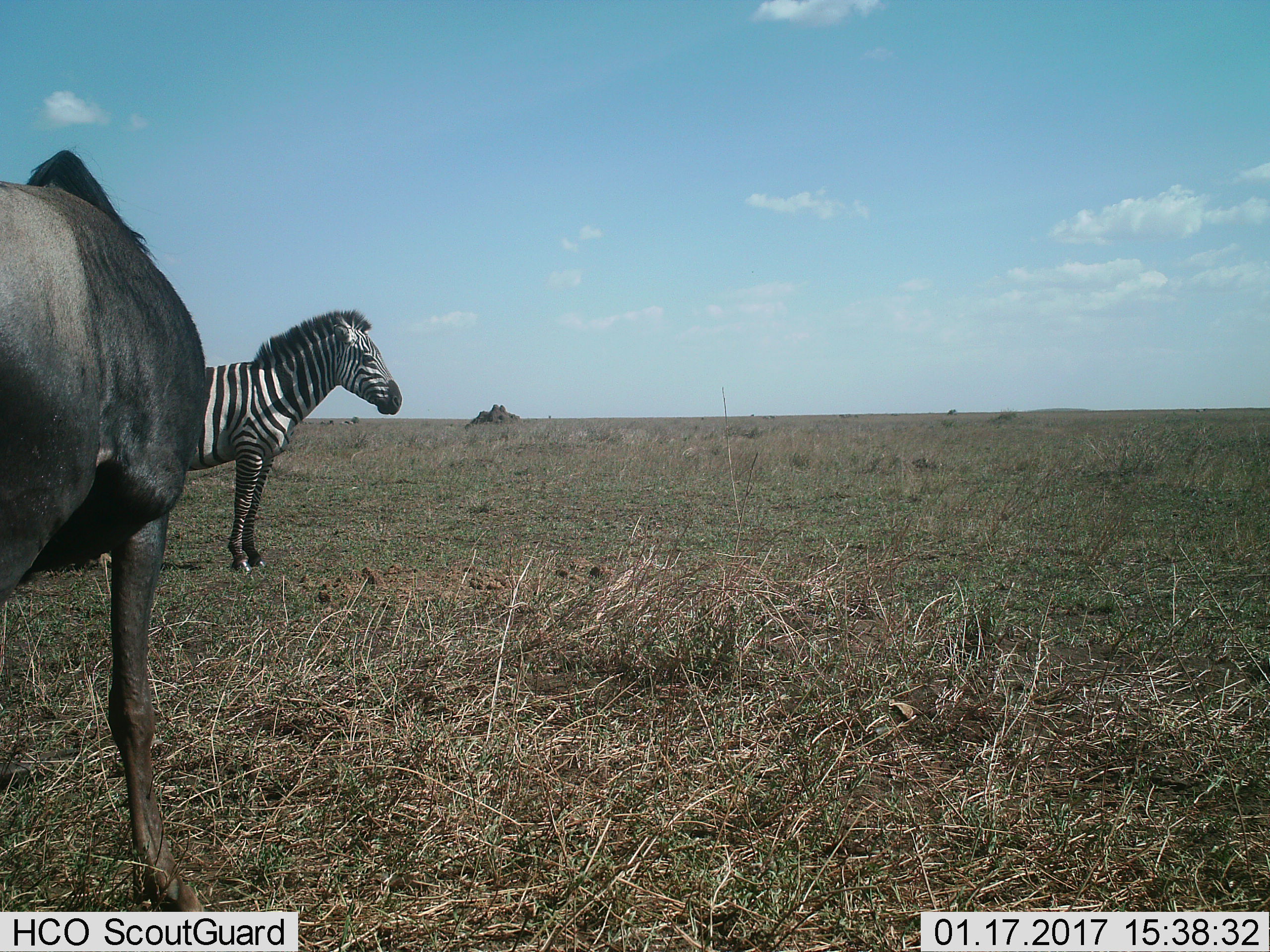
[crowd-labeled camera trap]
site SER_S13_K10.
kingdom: Animalia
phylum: Chordata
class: Mammalia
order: Artiodactyla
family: Bovidae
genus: Connochaetes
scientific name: Connochaetes taurinus taurinus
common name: blue wildebeest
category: wildebeestblue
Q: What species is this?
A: Wildebeestblue (blue wildebeest) (Connochaetes taurinus taurinus).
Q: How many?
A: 1.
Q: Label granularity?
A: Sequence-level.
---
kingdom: Animalia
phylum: Chordata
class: Mammalia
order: Perissodactyla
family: Equidae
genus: Equus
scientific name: Equus quagga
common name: plains zebra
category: zebraplains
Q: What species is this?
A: Zebraplains (plains zebra) (Equus quagga).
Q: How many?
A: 1.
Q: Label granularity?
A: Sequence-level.